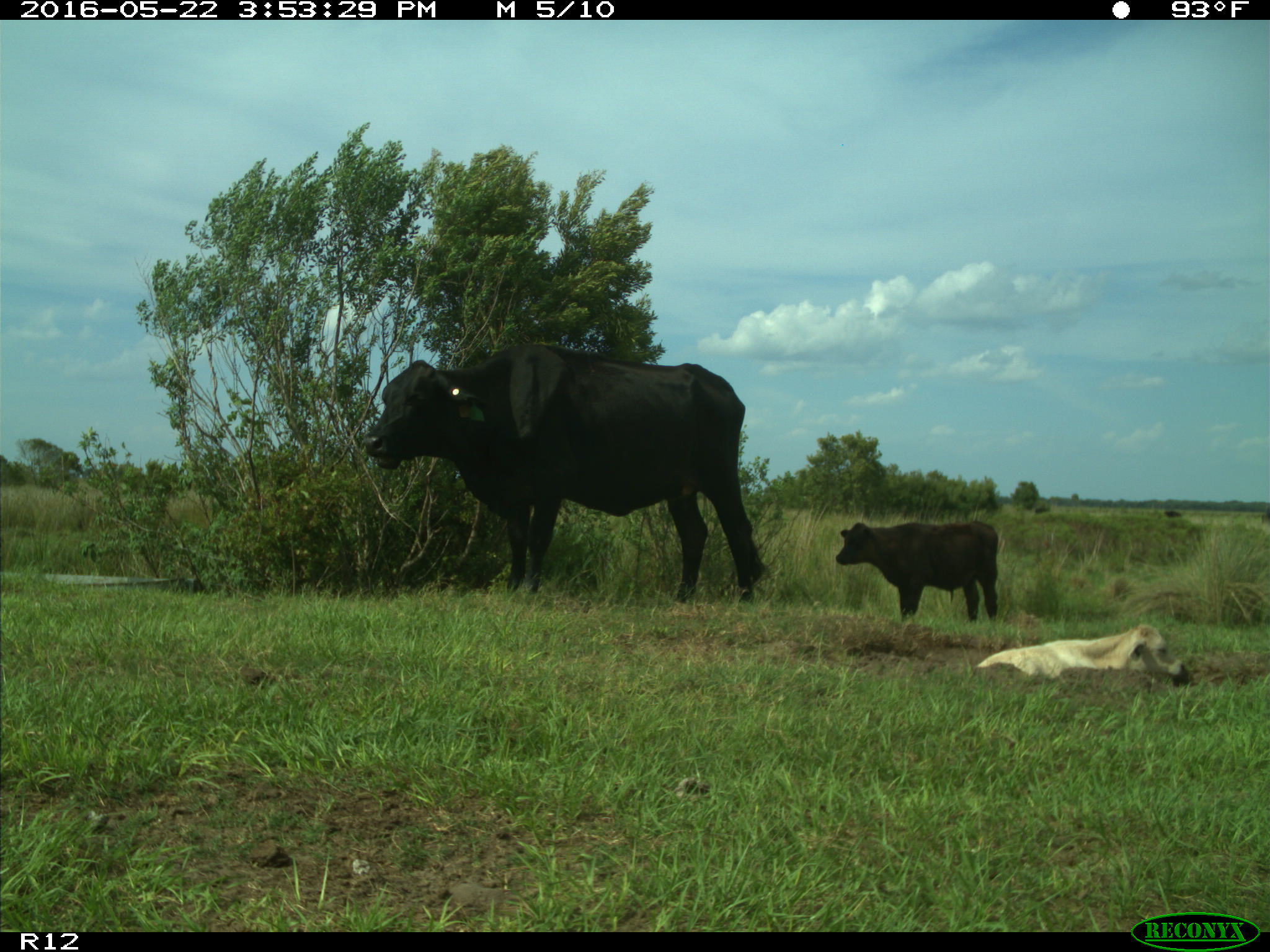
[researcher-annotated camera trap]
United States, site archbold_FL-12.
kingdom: Animalia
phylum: Chordata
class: Mammalia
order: Artiodactyla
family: Bovidae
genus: Bos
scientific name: Bos taurus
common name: domestic cow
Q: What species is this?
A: Bos taurus (domestic cow).